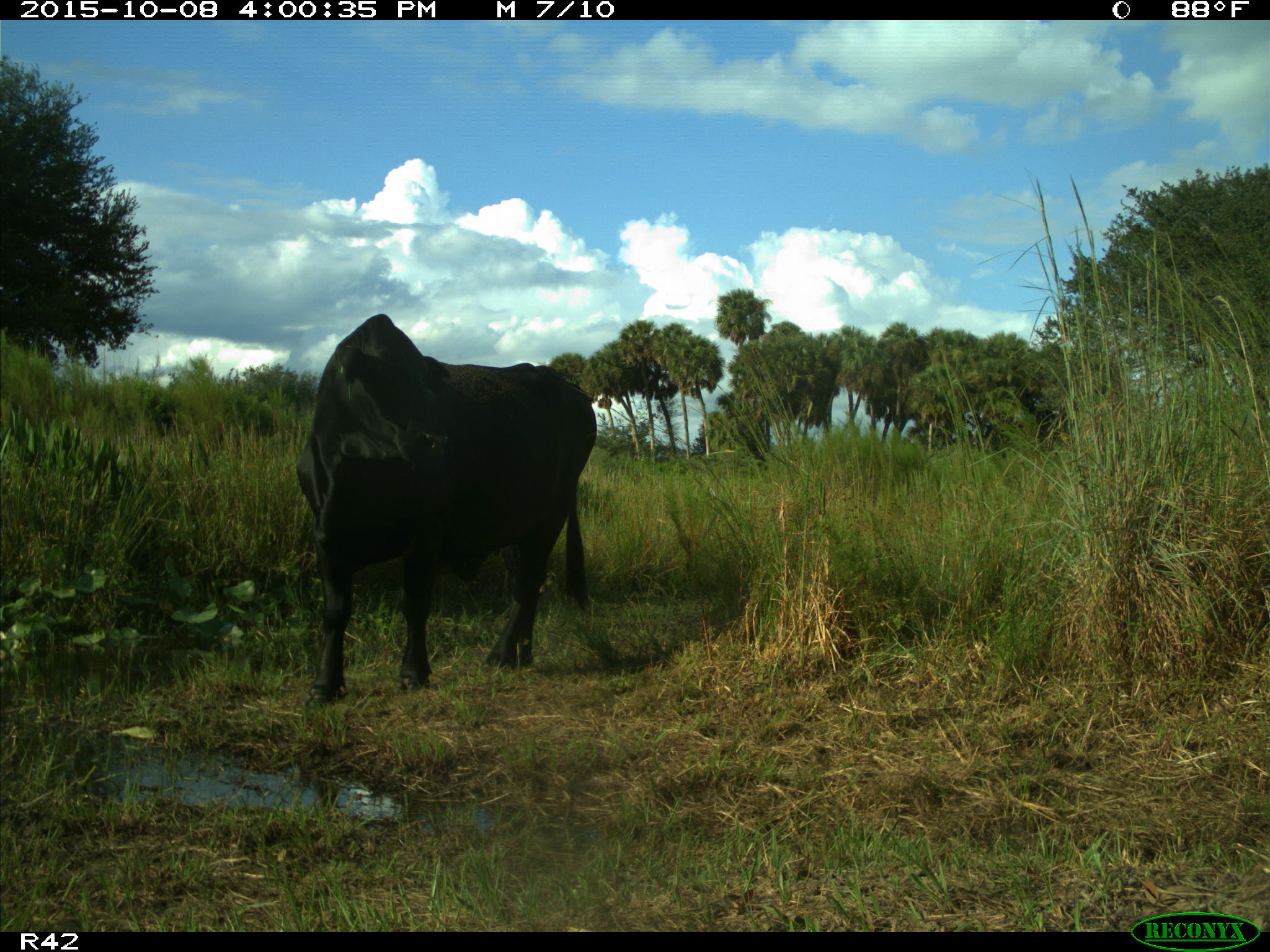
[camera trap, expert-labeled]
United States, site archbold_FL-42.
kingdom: Animalia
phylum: Chordata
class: Mammalia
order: Artiodactyla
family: Bovidae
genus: Bos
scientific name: Bos taurus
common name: domestic cow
Bos taurus (domestic cow).